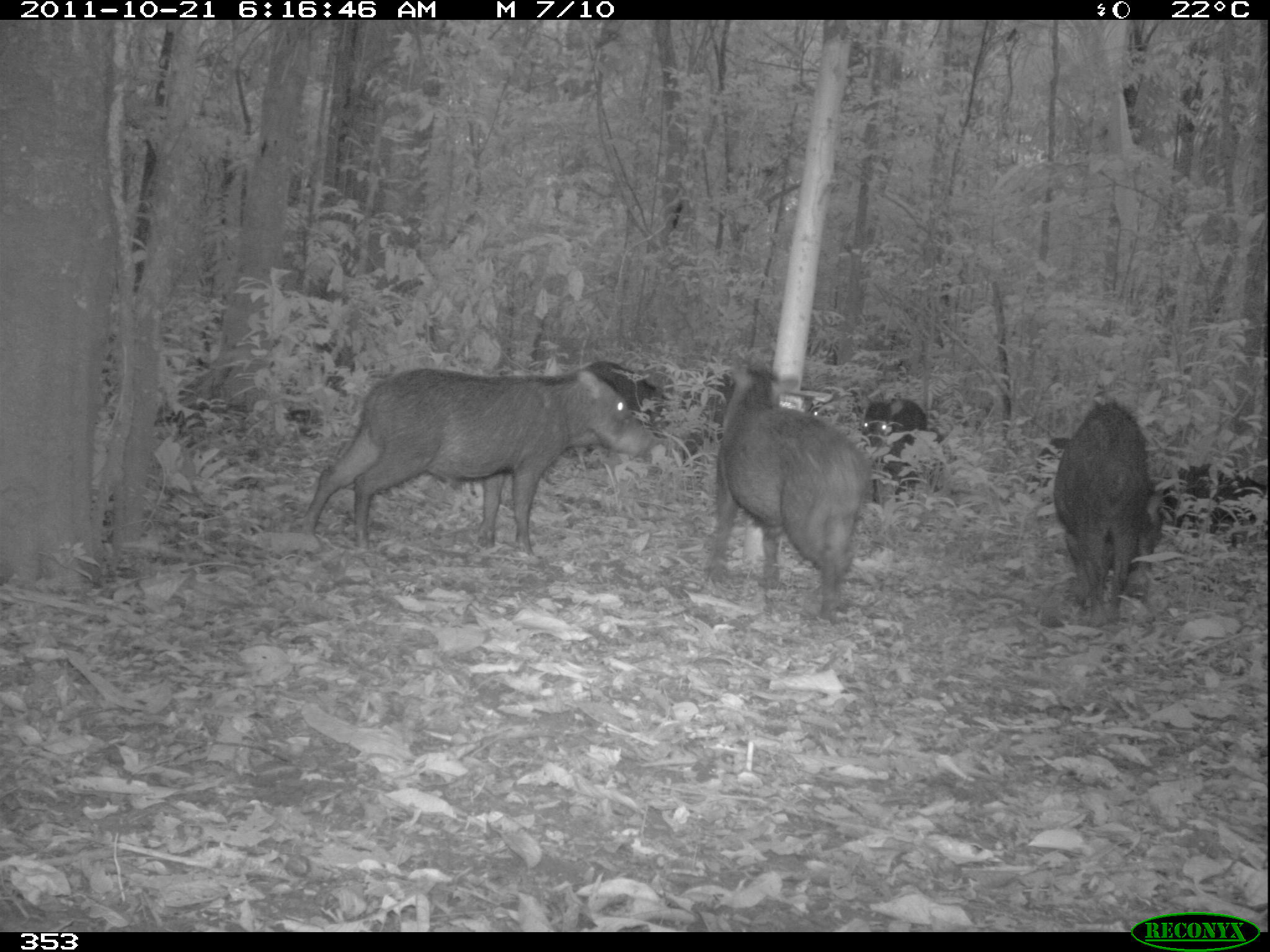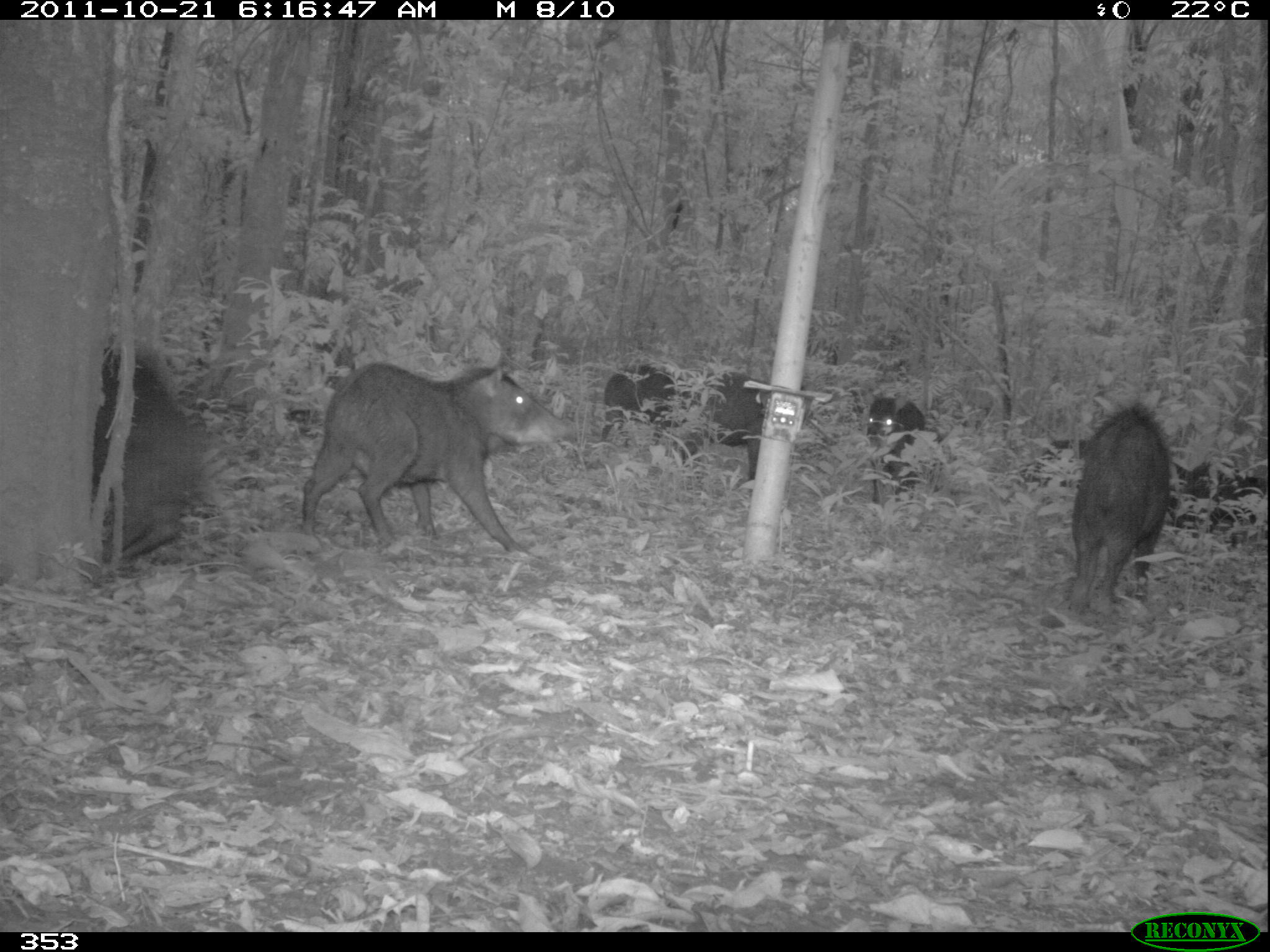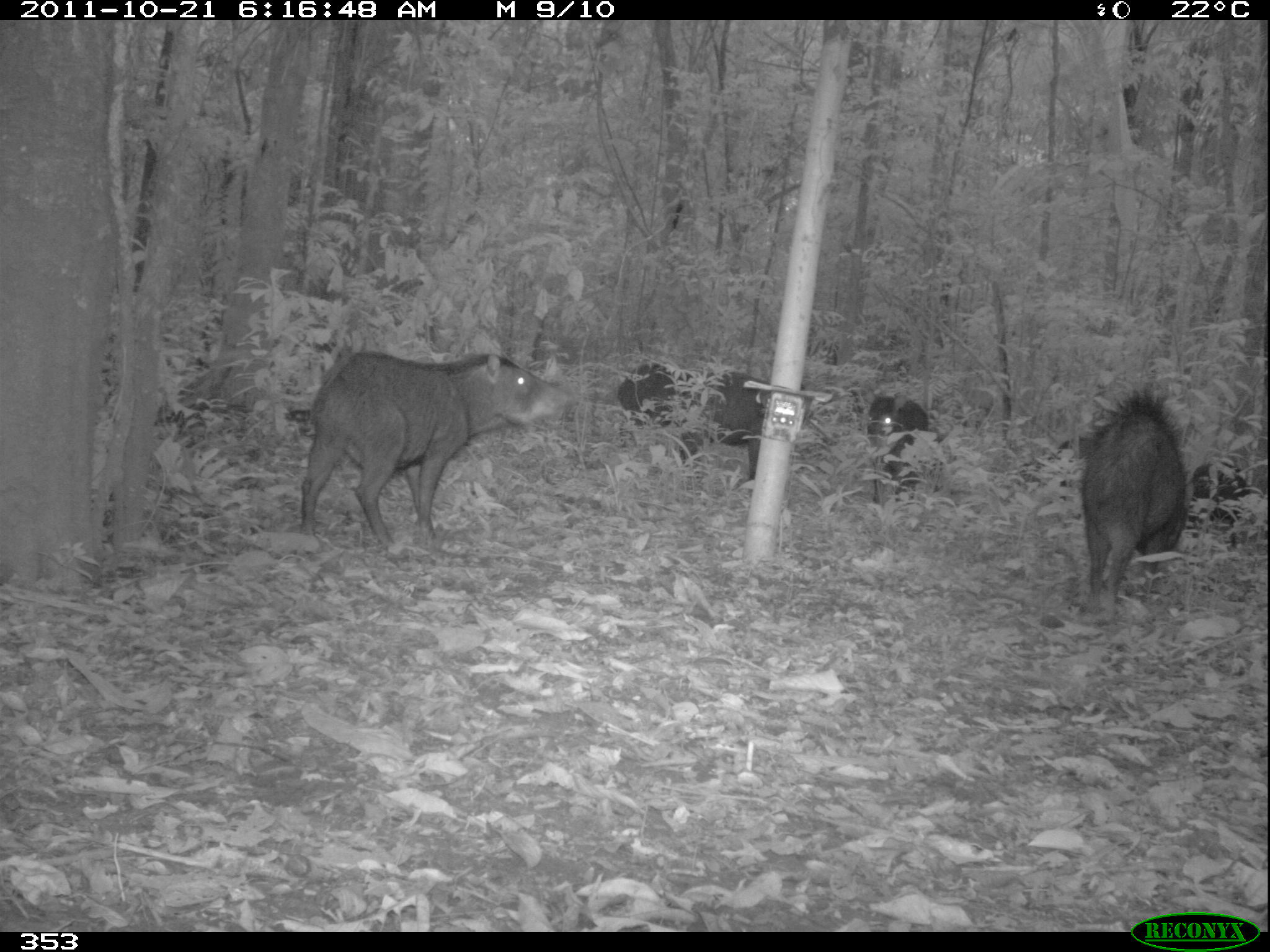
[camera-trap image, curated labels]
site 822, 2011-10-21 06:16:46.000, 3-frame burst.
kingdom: Animalia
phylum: Chordata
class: Mammalia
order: Artiodactyla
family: Tayassuidae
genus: Tayassu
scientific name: Tayassu pecari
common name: white-lipped peccary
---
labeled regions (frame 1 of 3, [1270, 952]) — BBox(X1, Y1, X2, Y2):
tayassu pecari: BBox(300, 368, 657, 559); BBox(702, 357, 873, 618); BBox(1052, 398, 1159, 619); BBox(1028, 432, 1180, 536); BBox(682, 369, 830, 462); BBox(565, 358, 675, 452); BBox(859, 393, 929, 505); BBox(1169, 458, 1237, 549); BBox(1205, 475, 1269, 548)